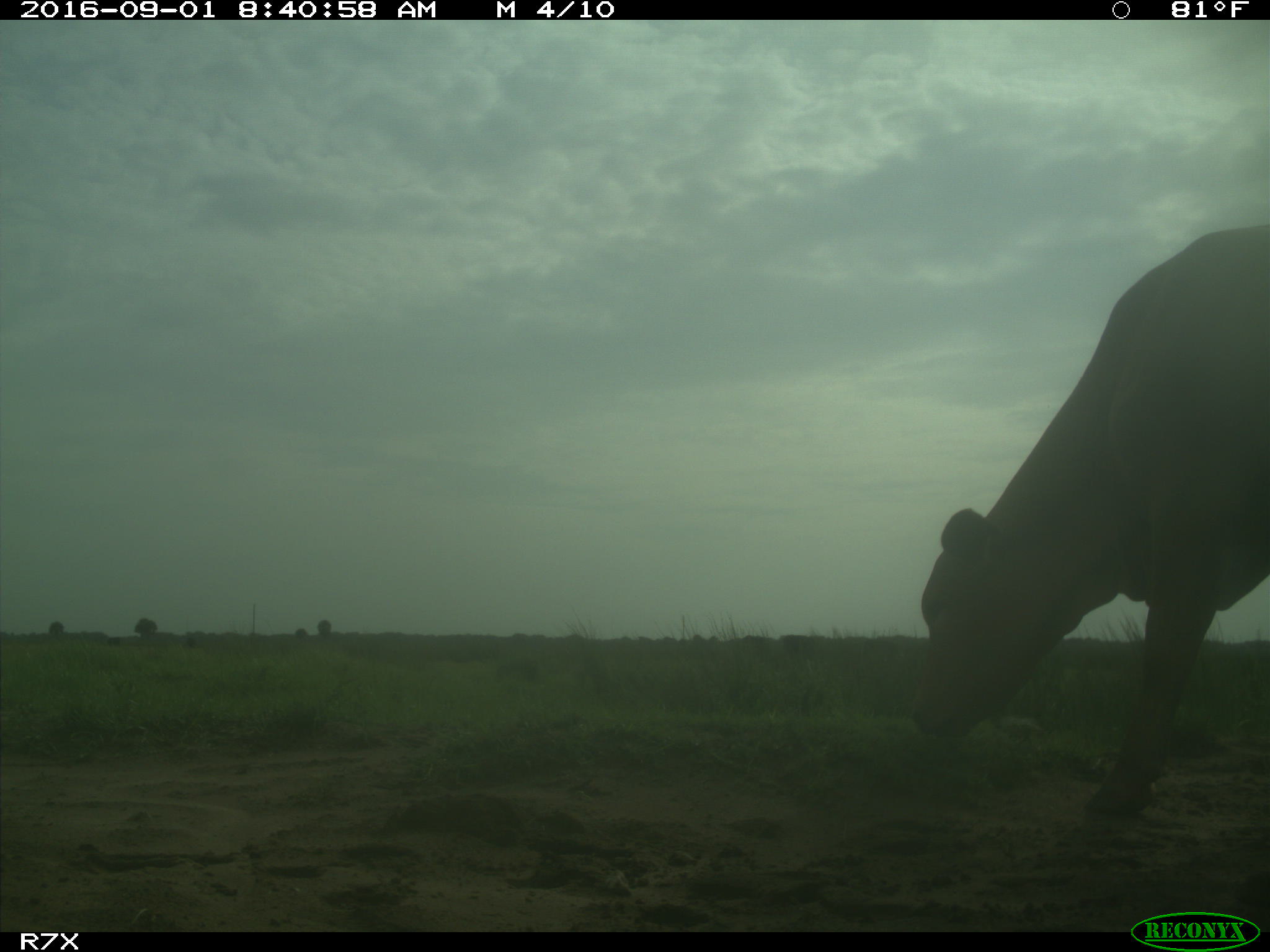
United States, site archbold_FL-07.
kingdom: Animalia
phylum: Chordata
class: Mammalia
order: Artiodactyla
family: Bovidae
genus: Bos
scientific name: Bos taurus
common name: domestic cow